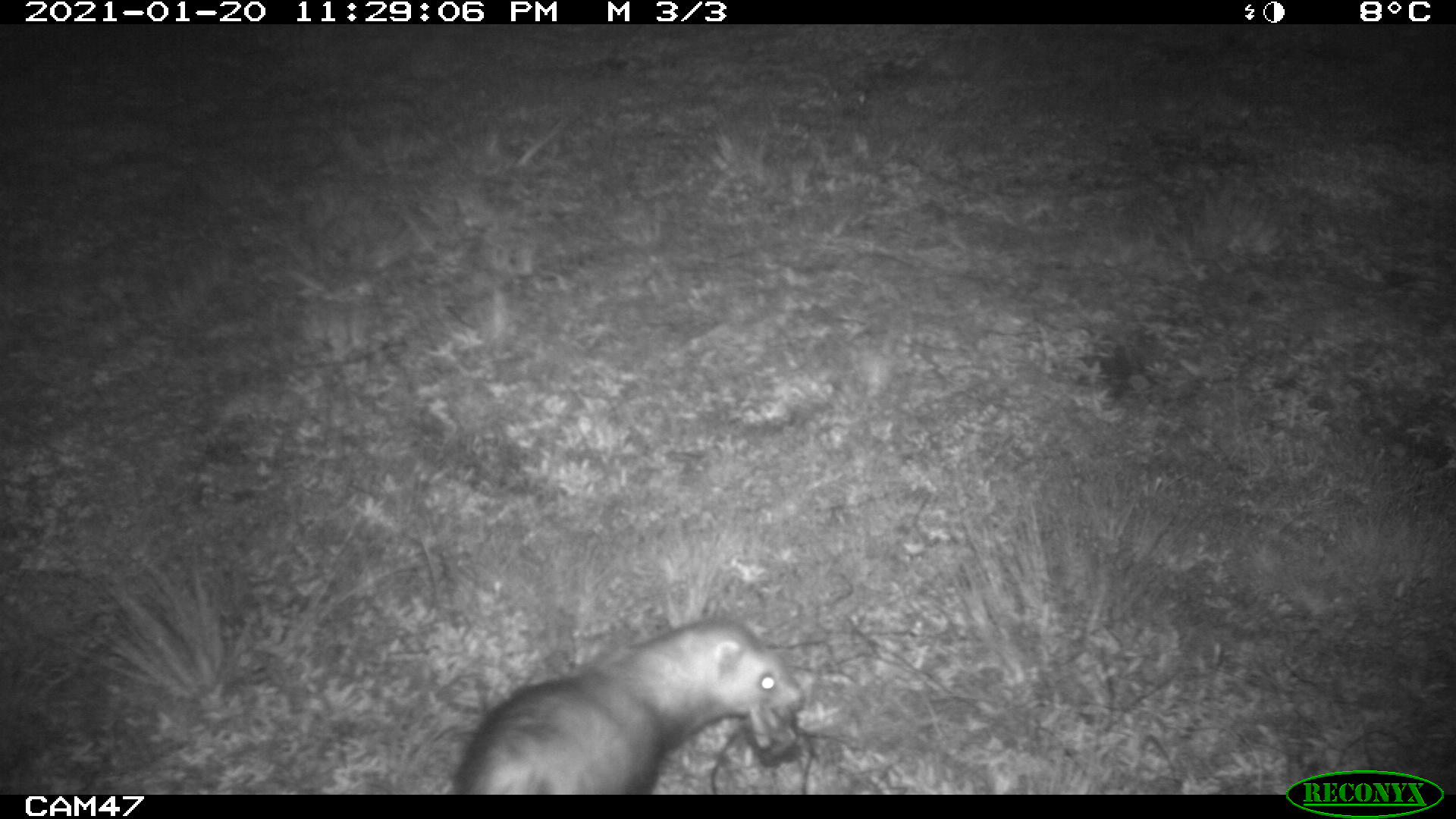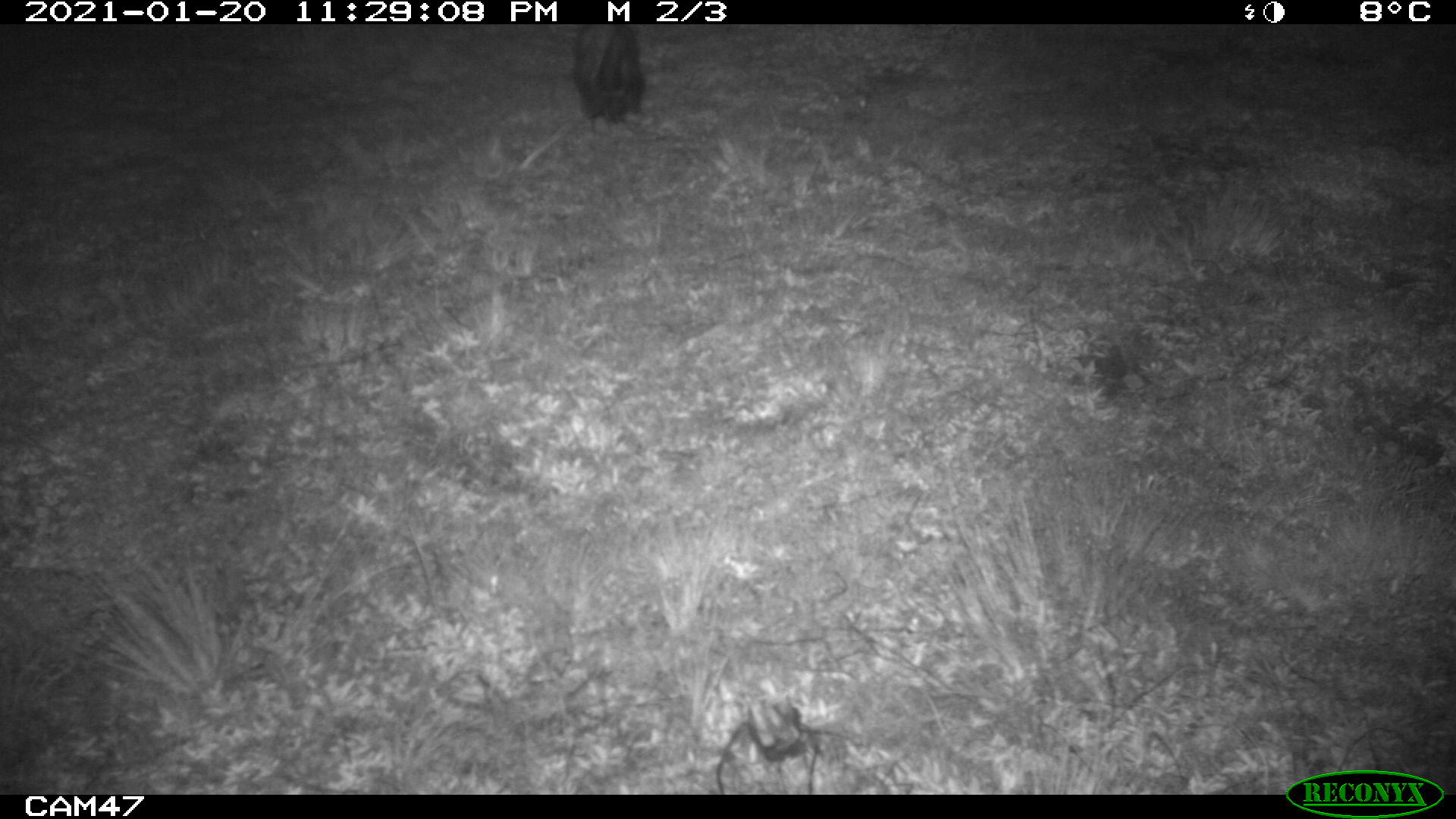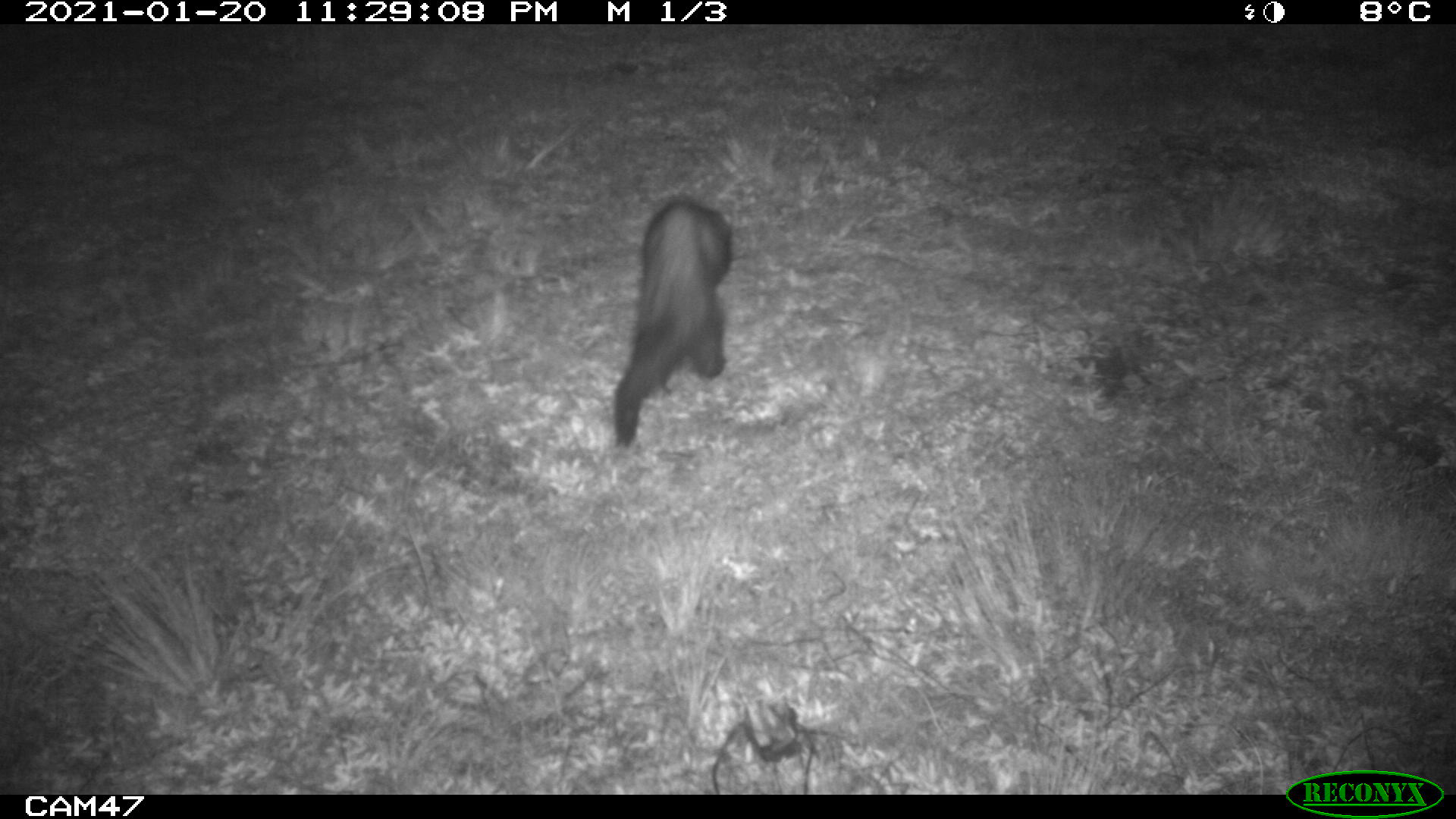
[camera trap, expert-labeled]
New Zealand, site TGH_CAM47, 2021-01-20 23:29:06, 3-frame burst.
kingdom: Animalia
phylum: Chordata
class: Mammalia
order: Carnivora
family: Mustelidae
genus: Mustela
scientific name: Mustela furo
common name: ferret